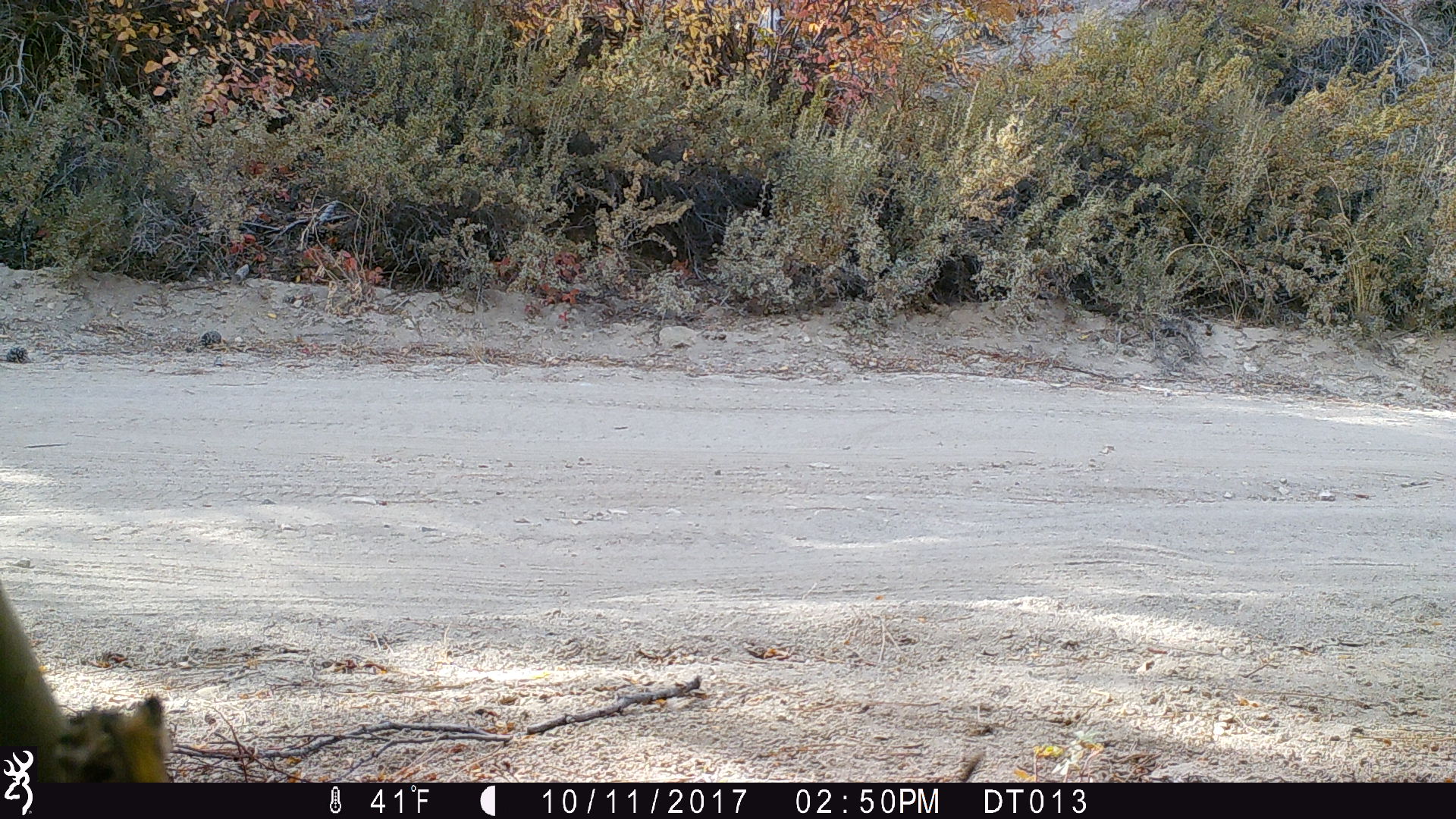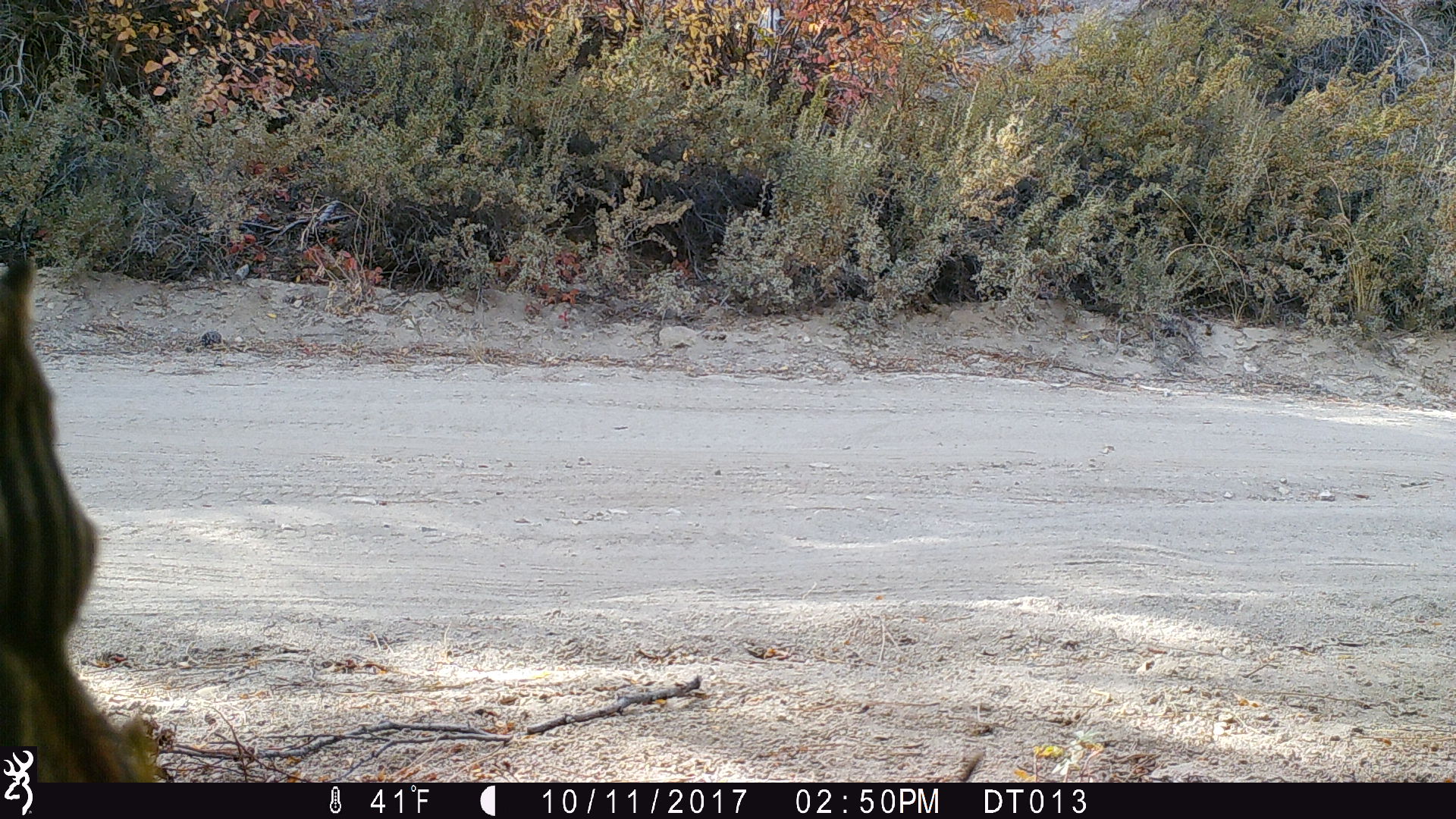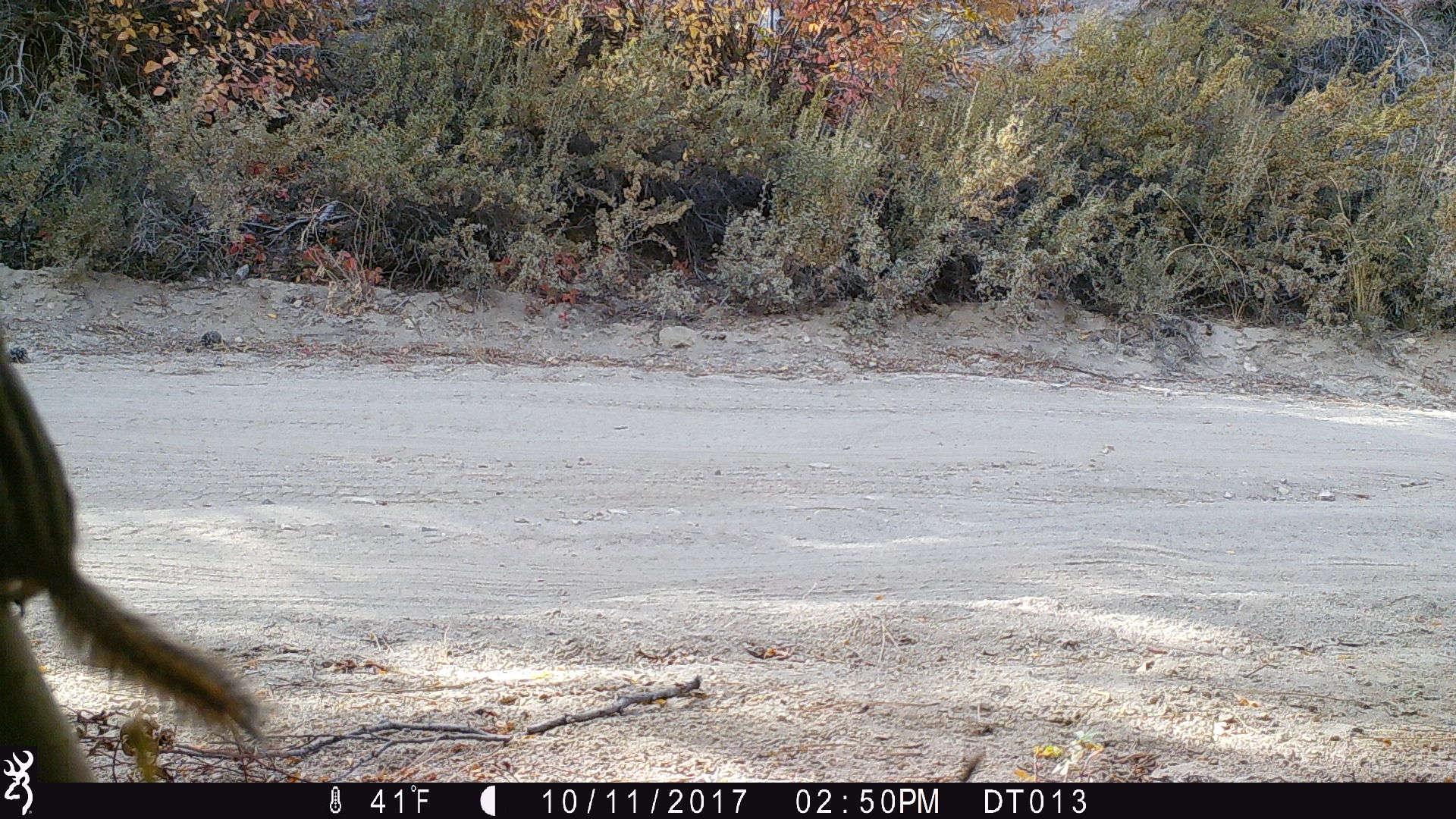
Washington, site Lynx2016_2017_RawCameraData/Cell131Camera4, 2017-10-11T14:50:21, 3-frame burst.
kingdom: Animalia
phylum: Chordata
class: Mammalia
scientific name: Mammalia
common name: small mammal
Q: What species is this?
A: Small mammal (Mammalia).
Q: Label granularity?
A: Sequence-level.